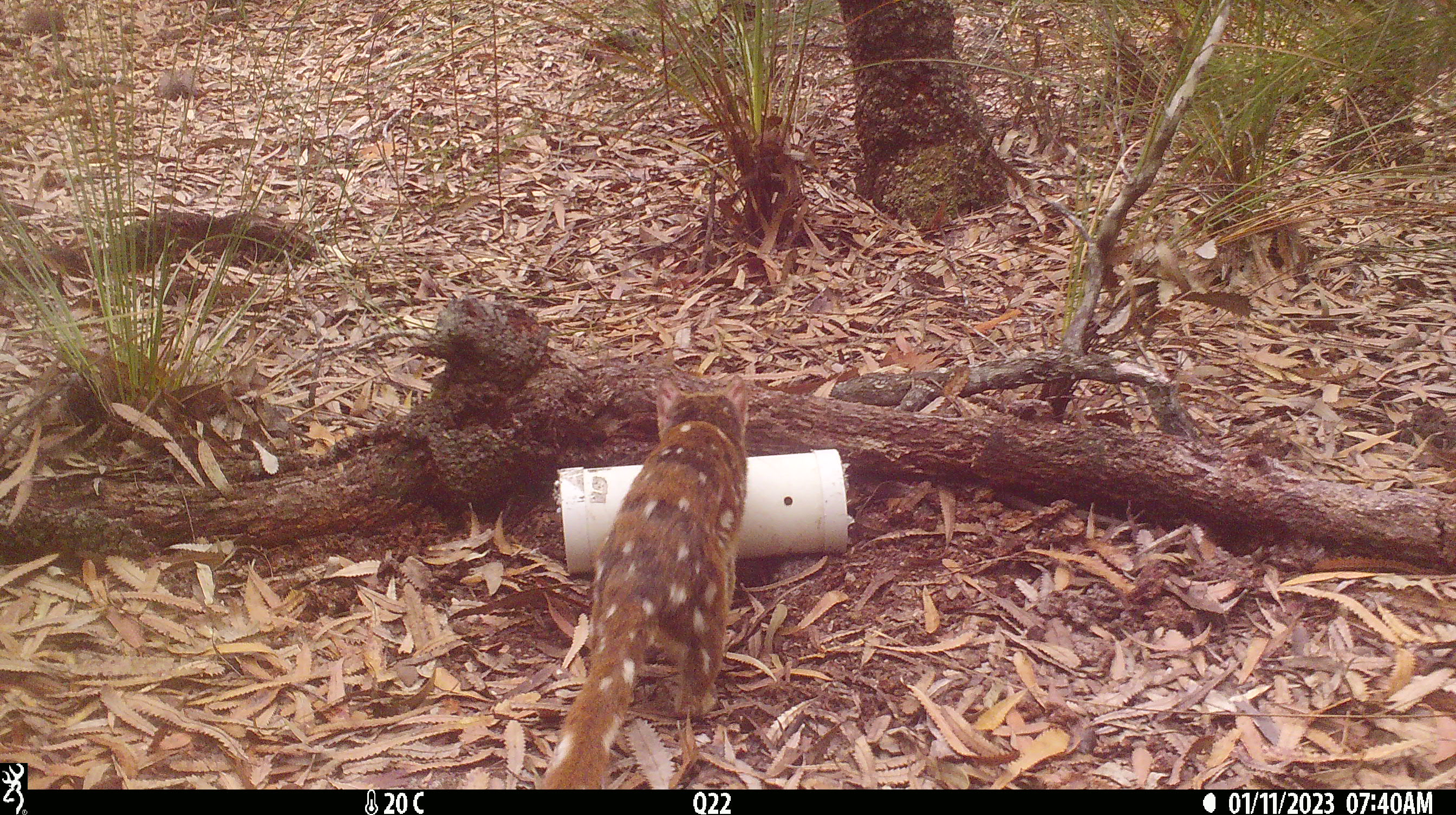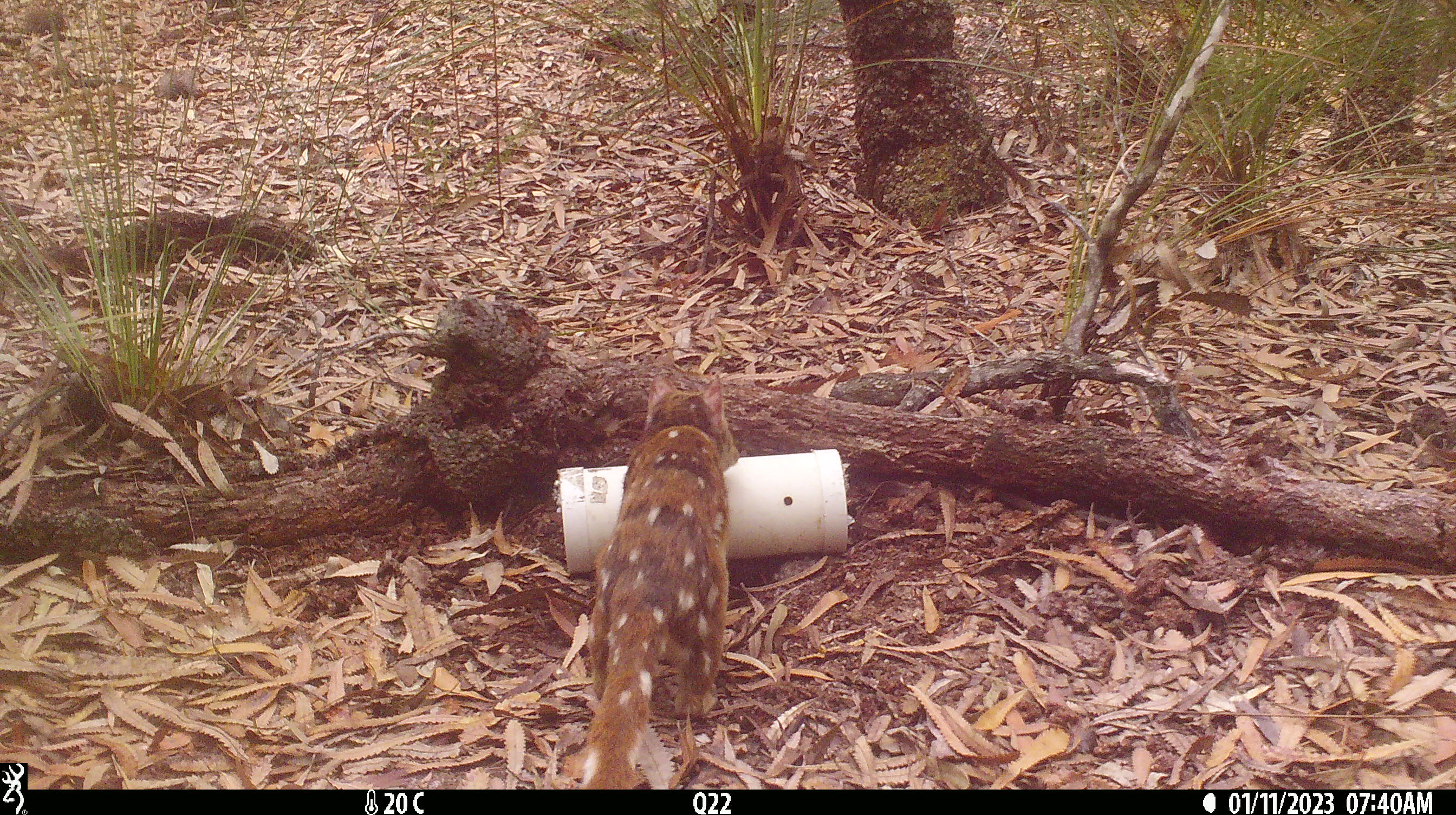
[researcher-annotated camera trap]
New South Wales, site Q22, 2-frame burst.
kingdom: Animalia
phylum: Chordata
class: Mammalia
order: Dasyuromorphia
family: Dasyuridae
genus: Dasyurus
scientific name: Dasyurus maculatus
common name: spotted-tailed quoll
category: quoll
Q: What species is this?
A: Quoll (spotted-tailed quoll) (Dasyurus maculatus).